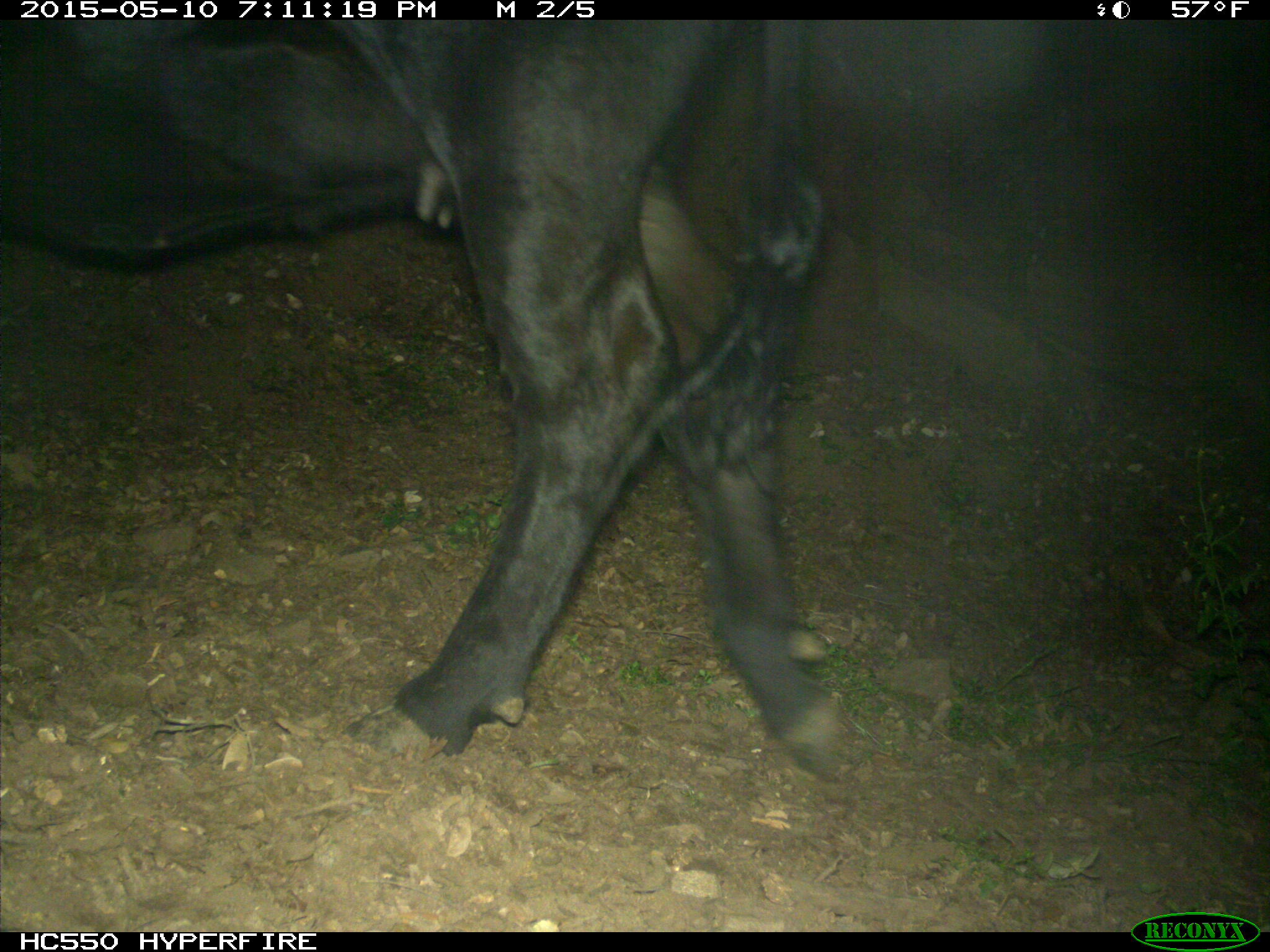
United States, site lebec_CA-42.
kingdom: Animalia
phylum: Chordata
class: Mammalia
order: Artiodactyla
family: Bovidae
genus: Bos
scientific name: Bos taurus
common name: domestic cow